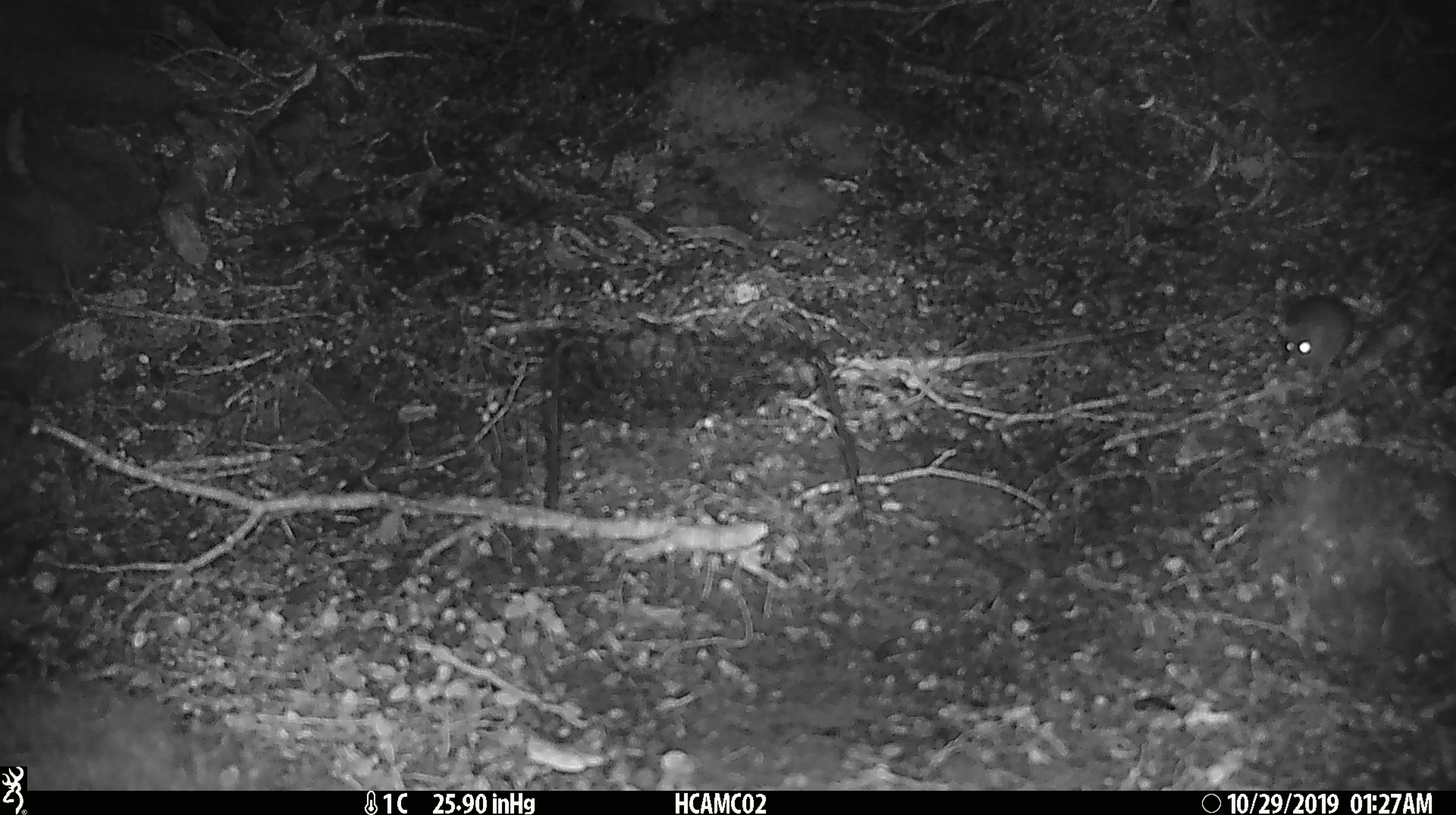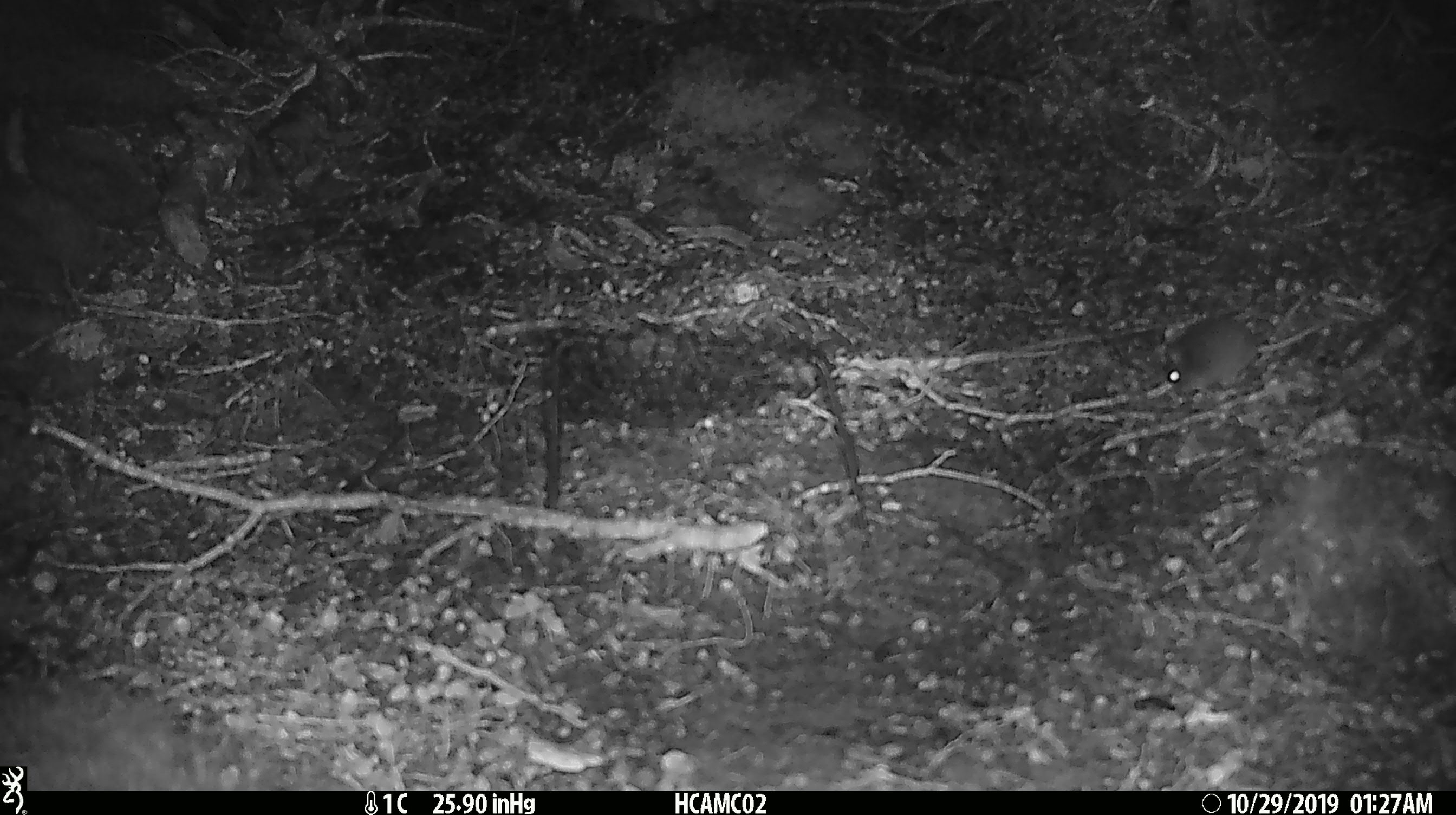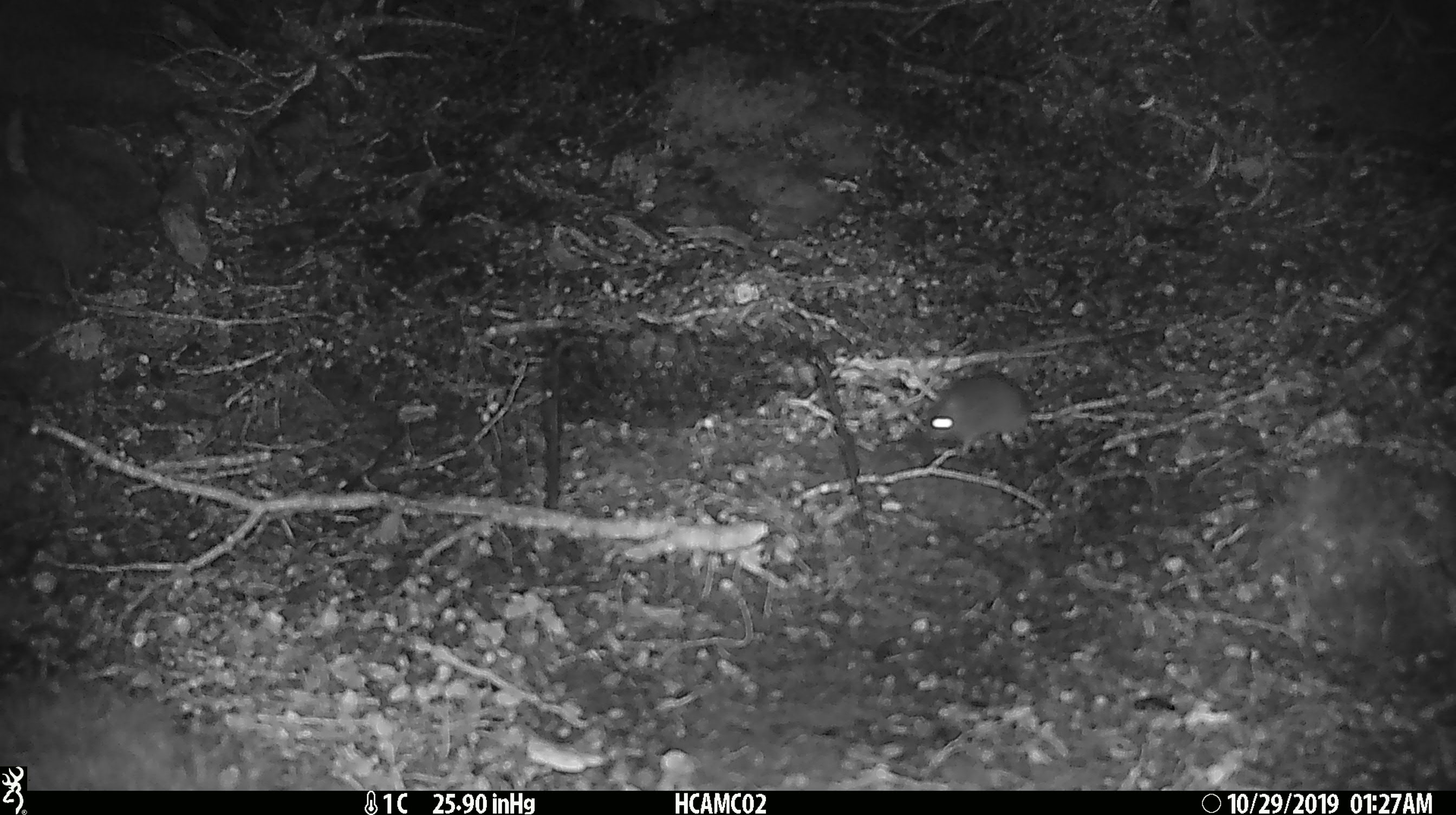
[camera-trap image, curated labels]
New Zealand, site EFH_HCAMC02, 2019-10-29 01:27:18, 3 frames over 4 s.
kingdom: Animalia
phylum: Chordata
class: Mammalia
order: Rodentia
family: Muridae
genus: Mus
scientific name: Mus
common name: mouse